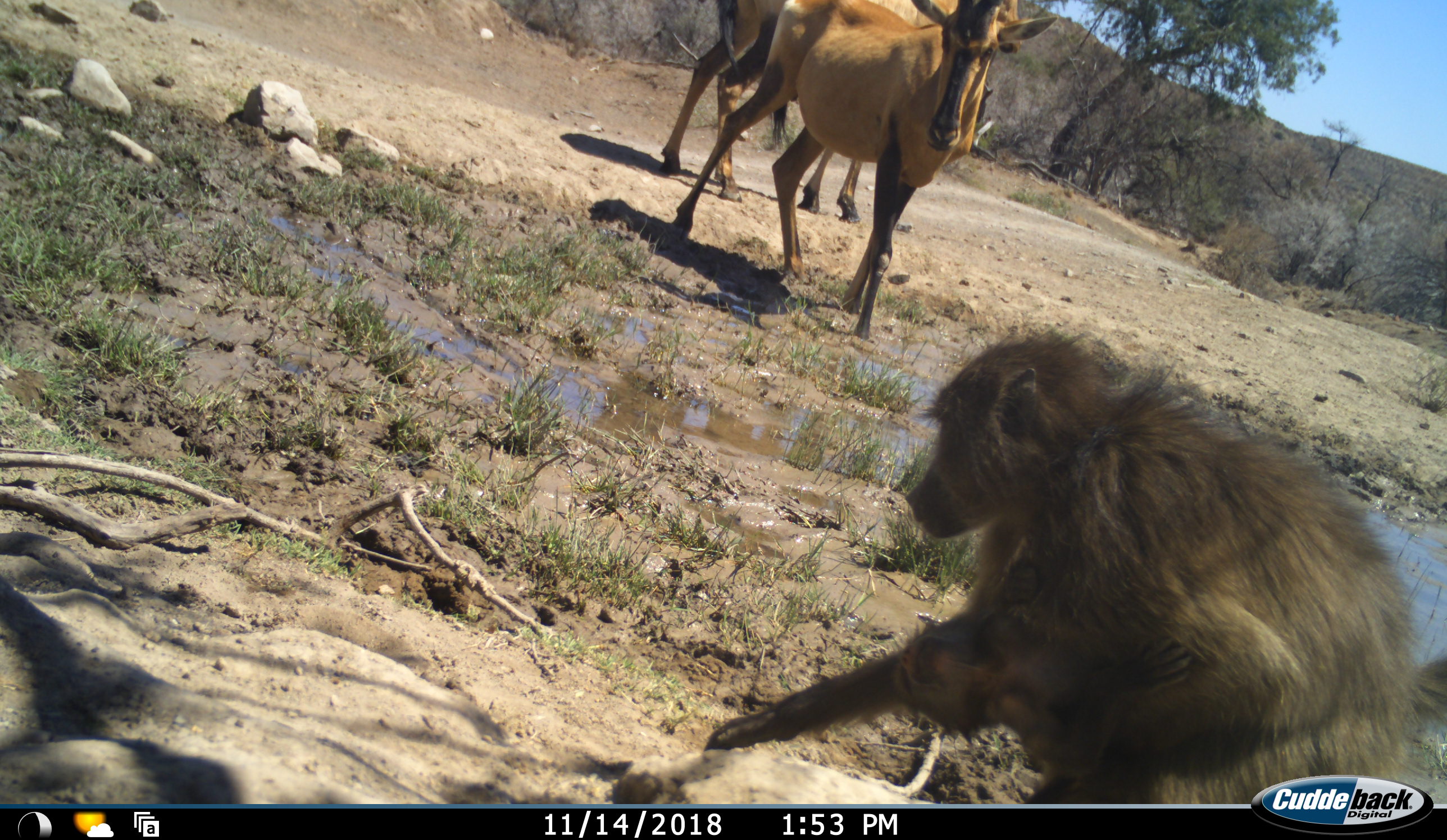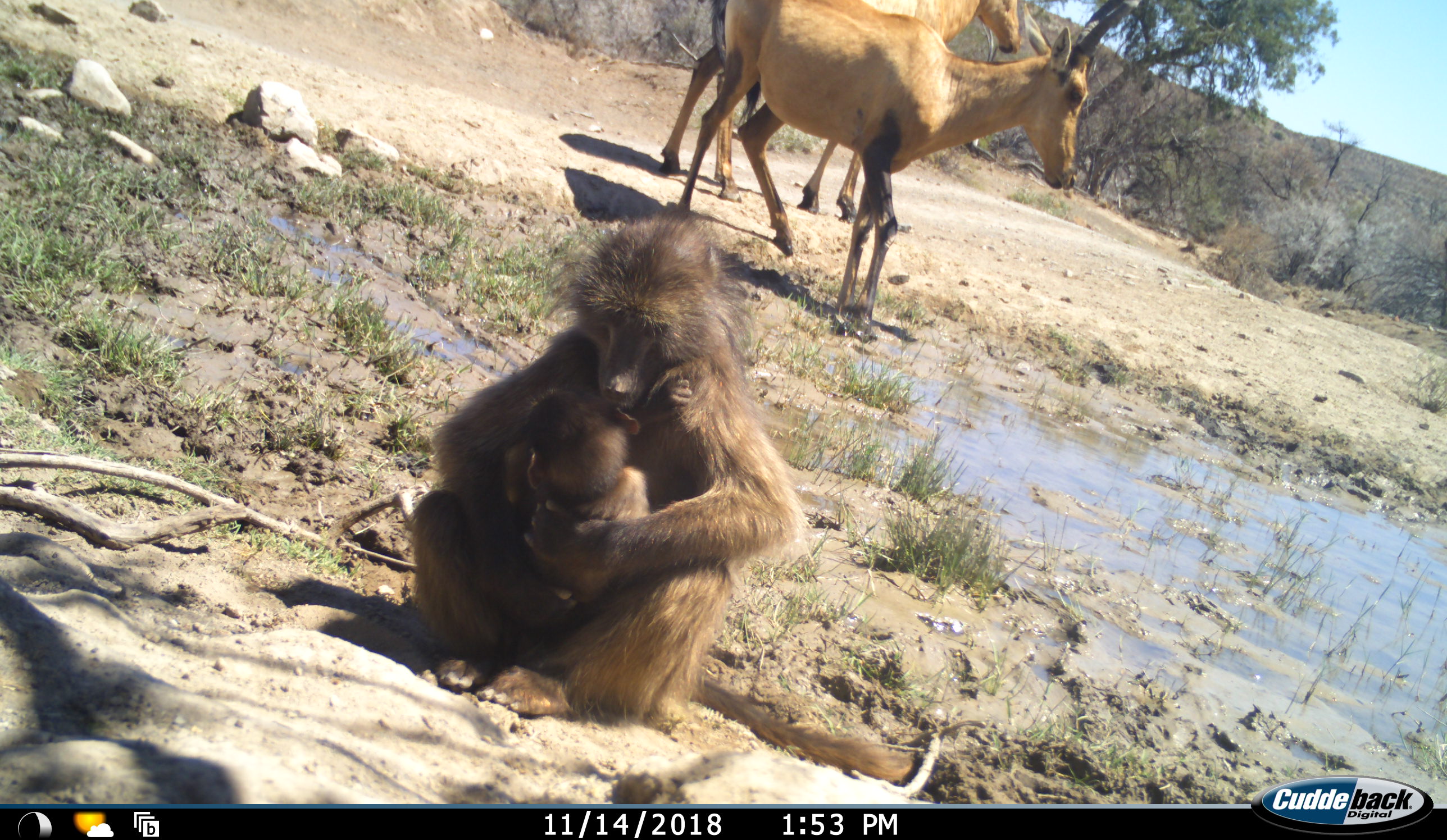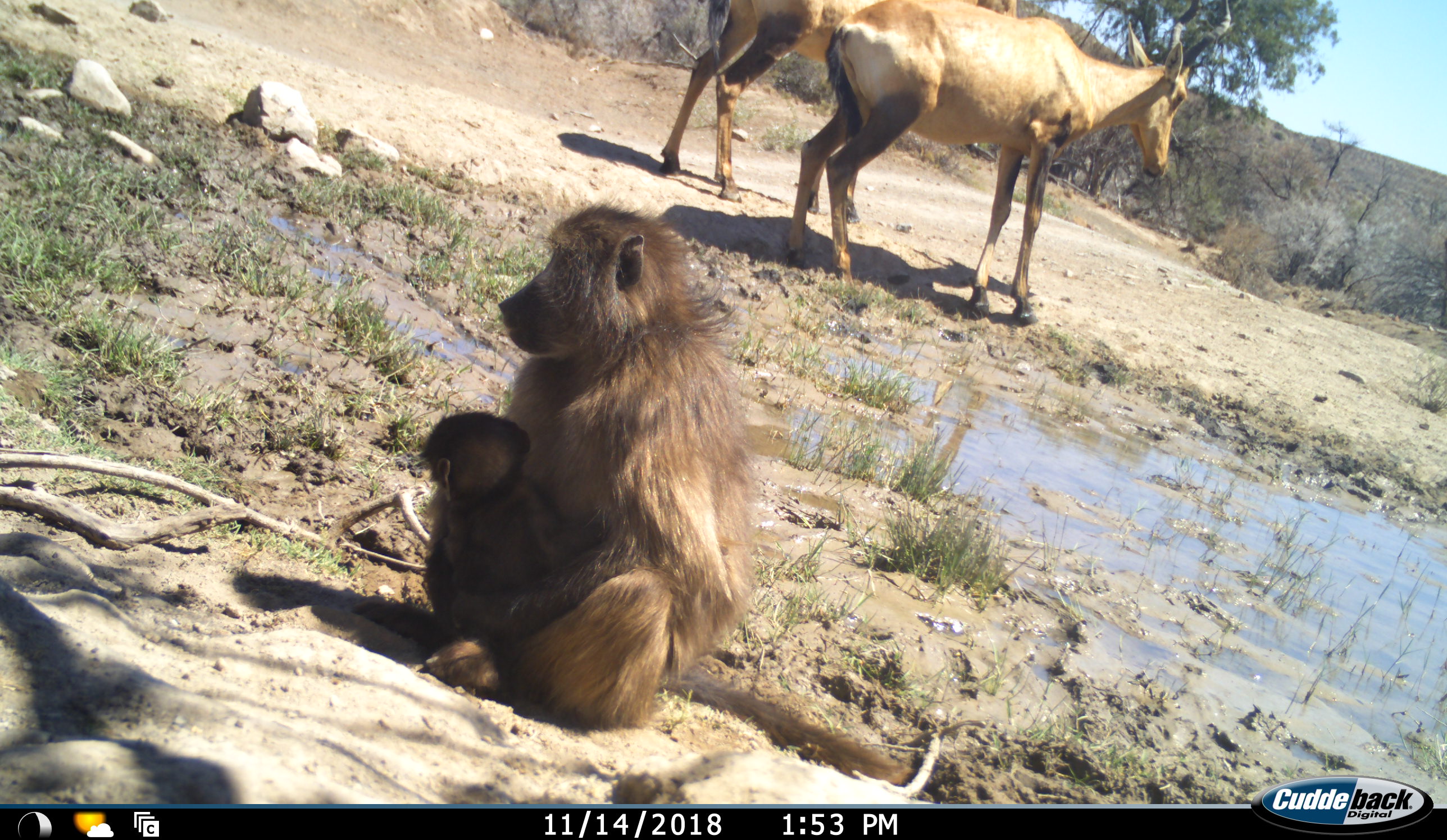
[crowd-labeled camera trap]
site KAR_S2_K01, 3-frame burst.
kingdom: Animalia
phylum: Chordata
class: Mammalia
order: Primates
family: Cercopithecidae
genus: Papio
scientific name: Papio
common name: baboon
Baboon (Papio), count 2. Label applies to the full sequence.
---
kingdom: Animalia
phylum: Chordata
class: Mammalia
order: Artiodactyla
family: Bovidae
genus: Alcelaphus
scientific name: Alcelaphus buselaphus caama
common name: red hartebeest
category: hartebeestred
Hartebeestred (red hartebeest) (Alcelaphus buselaphus caama), count 2. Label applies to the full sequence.